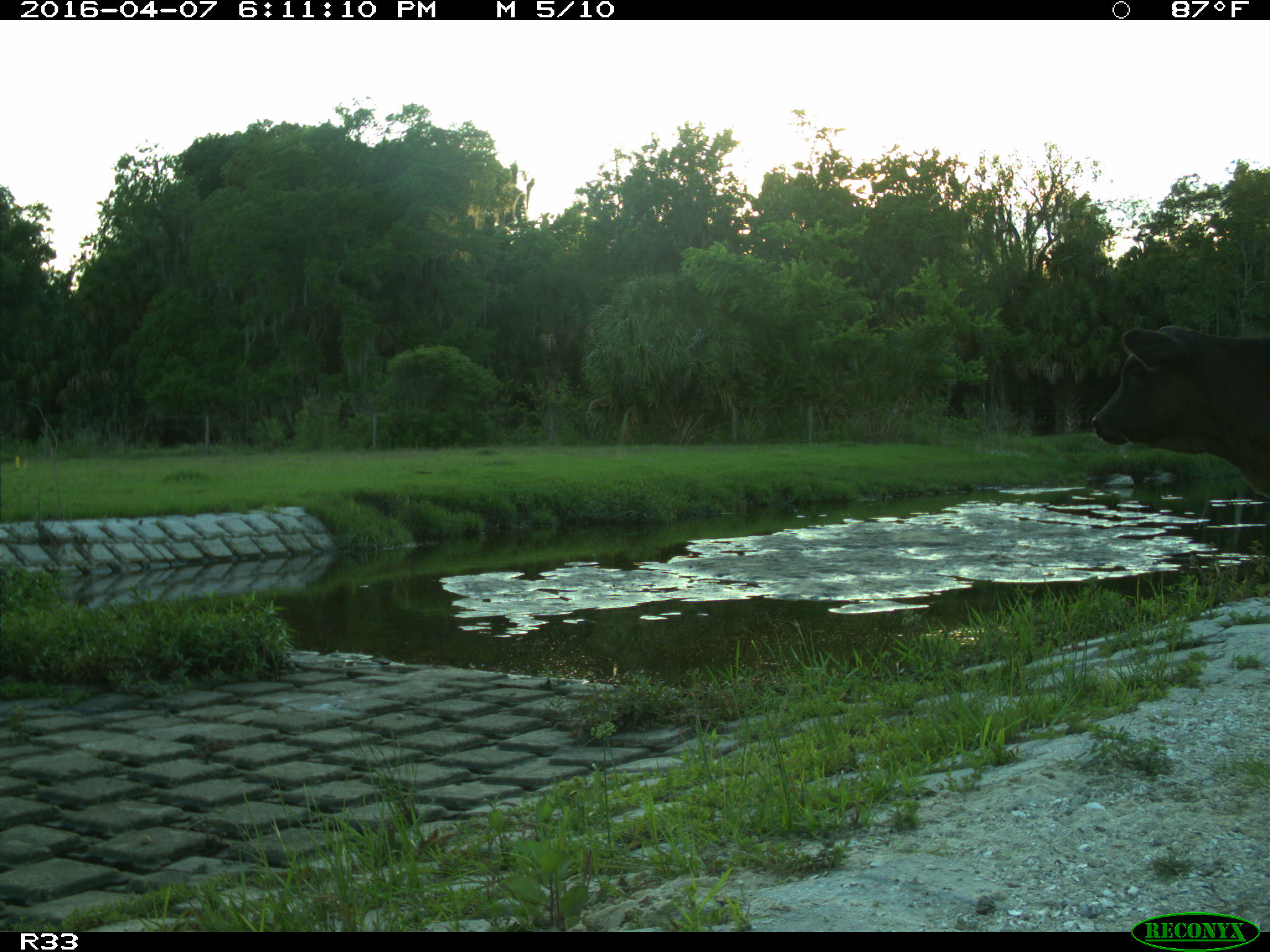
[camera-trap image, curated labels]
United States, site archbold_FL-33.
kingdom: Animalia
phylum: Chordata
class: Mammalia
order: Artiodactyla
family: Bovidae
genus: Bos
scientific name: Bos taurus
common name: domestic cow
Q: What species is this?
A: Bos taurus (domestic cow).